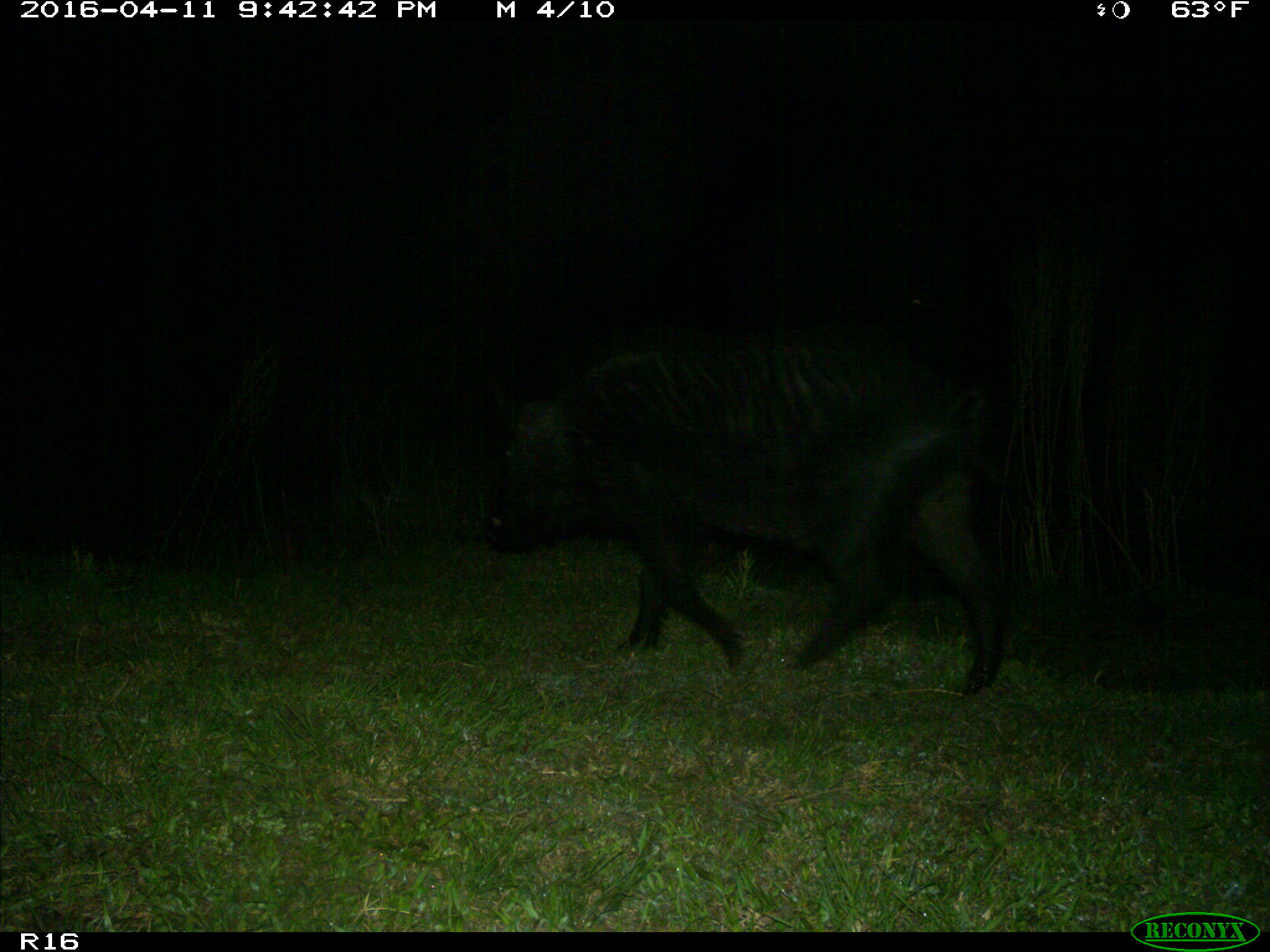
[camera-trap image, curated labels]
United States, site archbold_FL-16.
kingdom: Animalia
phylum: Chordata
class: Mammalia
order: Artiodactyla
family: Suidae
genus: Sus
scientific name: Sus scrofa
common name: wild boar